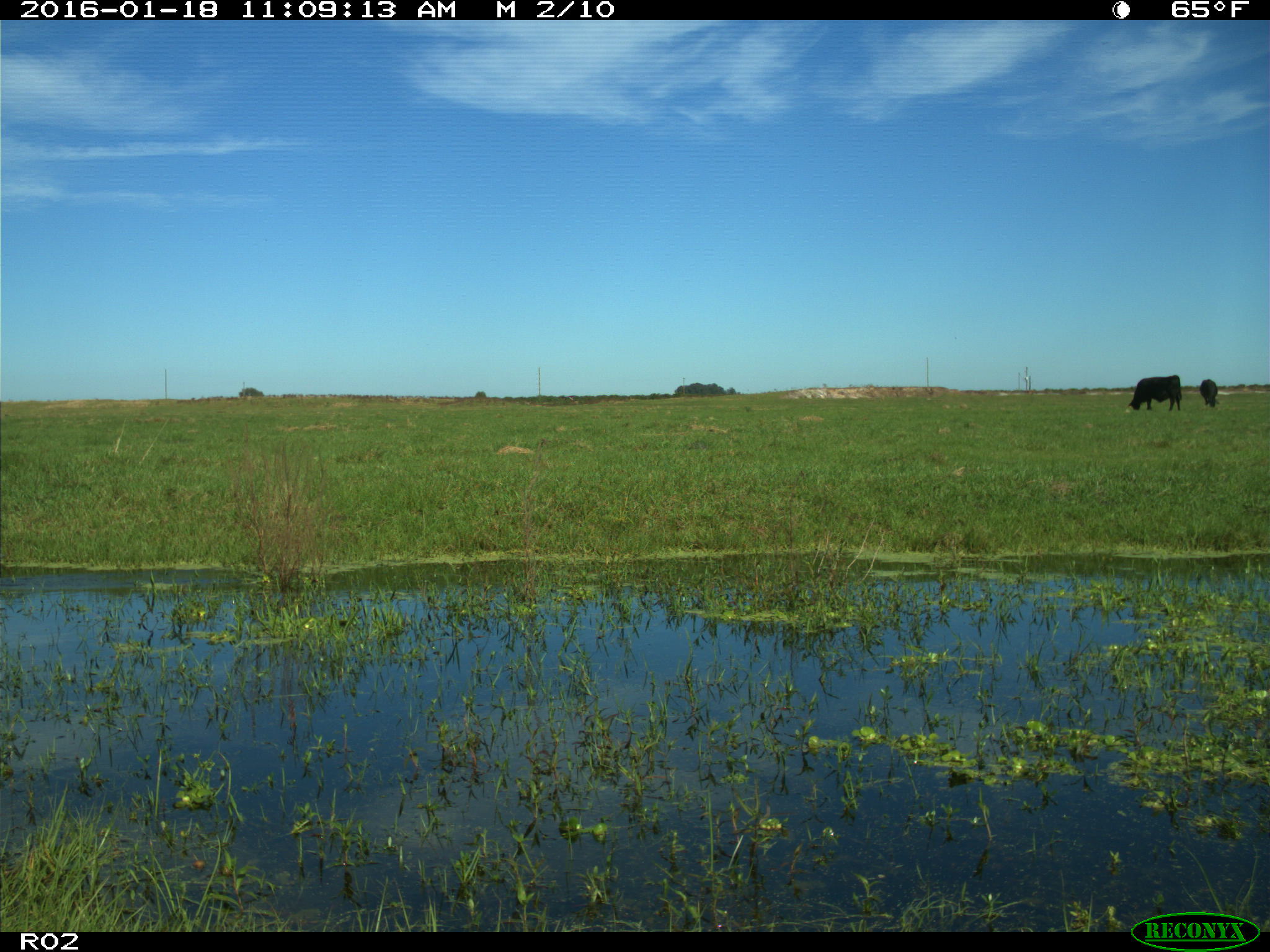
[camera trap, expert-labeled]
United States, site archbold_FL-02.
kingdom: Animalia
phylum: Chordata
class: Mammalia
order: Artiodactyla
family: Bovidae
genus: Bos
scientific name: Bos taurus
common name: domestic cow